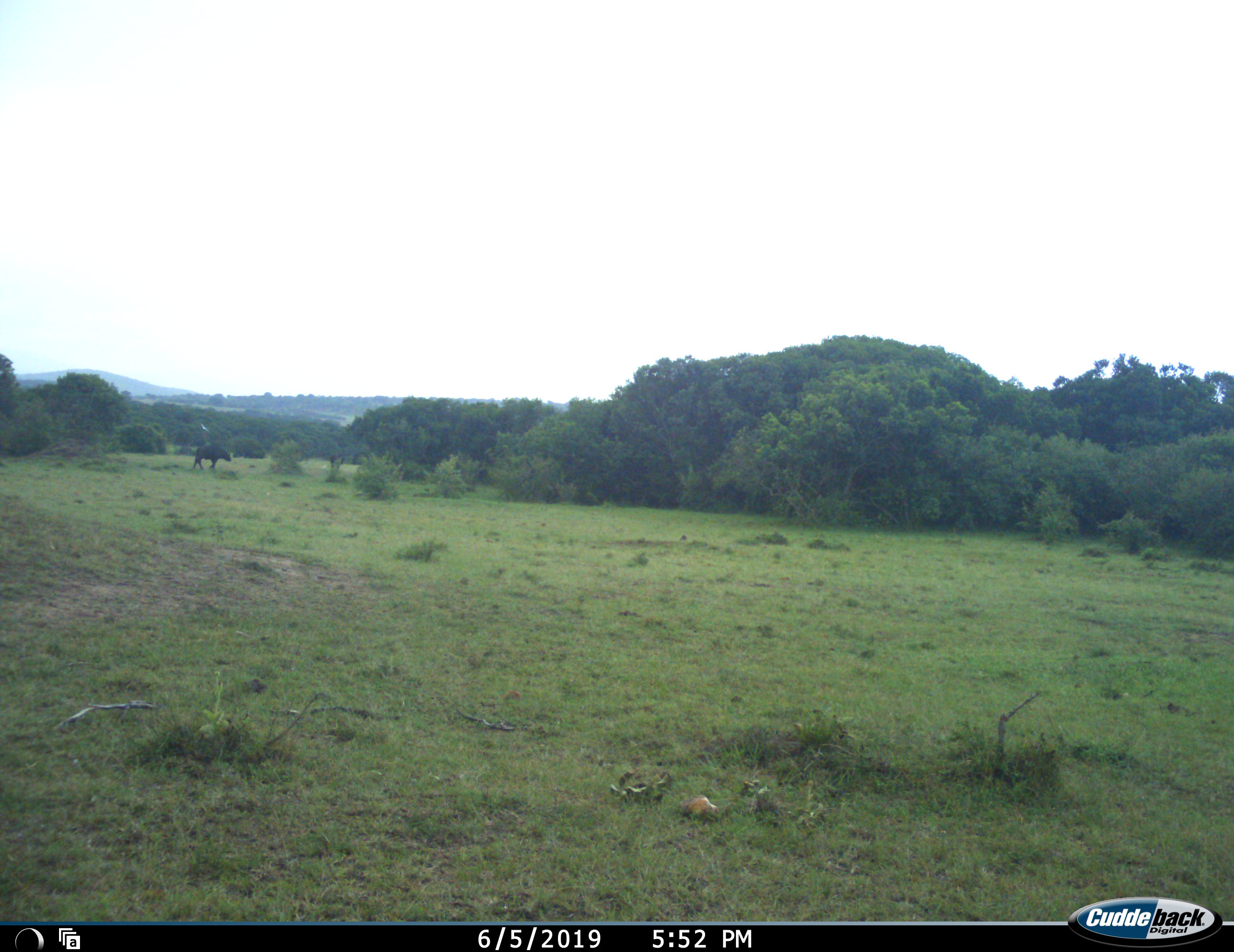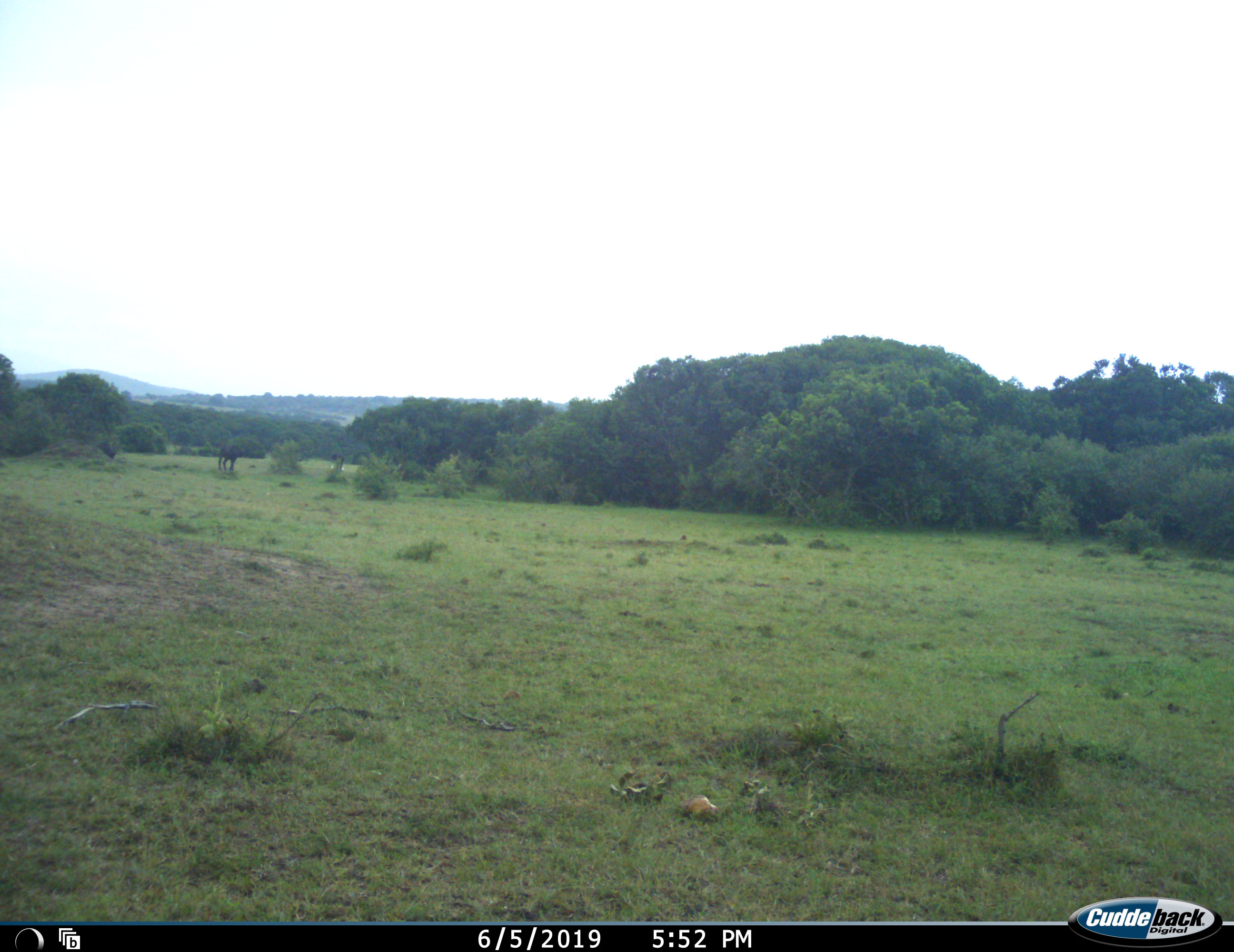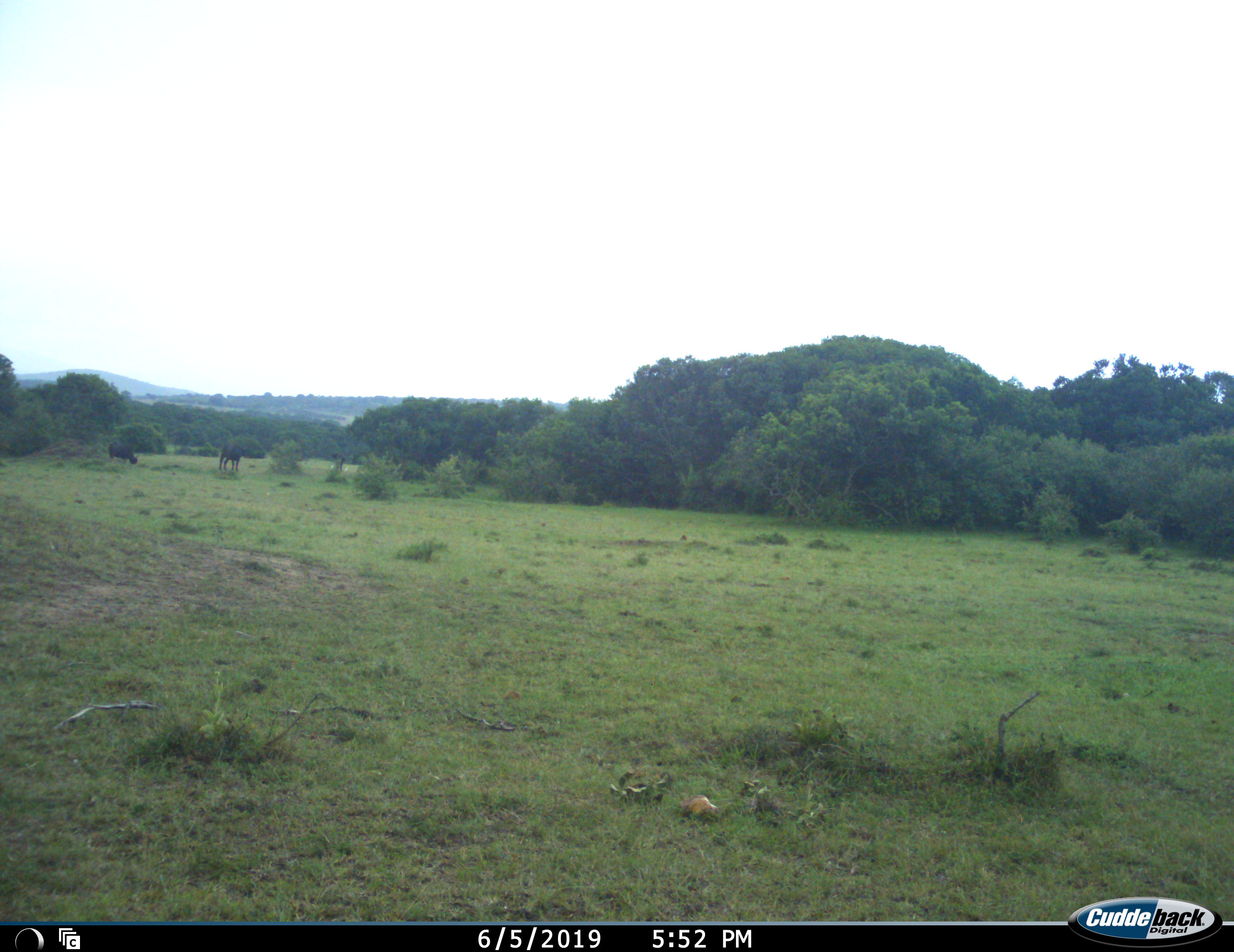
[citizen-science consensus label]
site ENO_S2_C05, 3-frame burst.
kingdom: Animalia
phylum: Chordata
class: Mammalia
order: Artiodactyla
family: Bovidae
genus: Syncerus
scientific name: Syncerus caffer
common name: african buffalo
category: buffalo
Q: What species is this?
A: Buffalo (african buffalo) (Syncerus caffer).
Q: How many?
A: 3.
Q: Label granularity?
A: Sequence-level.